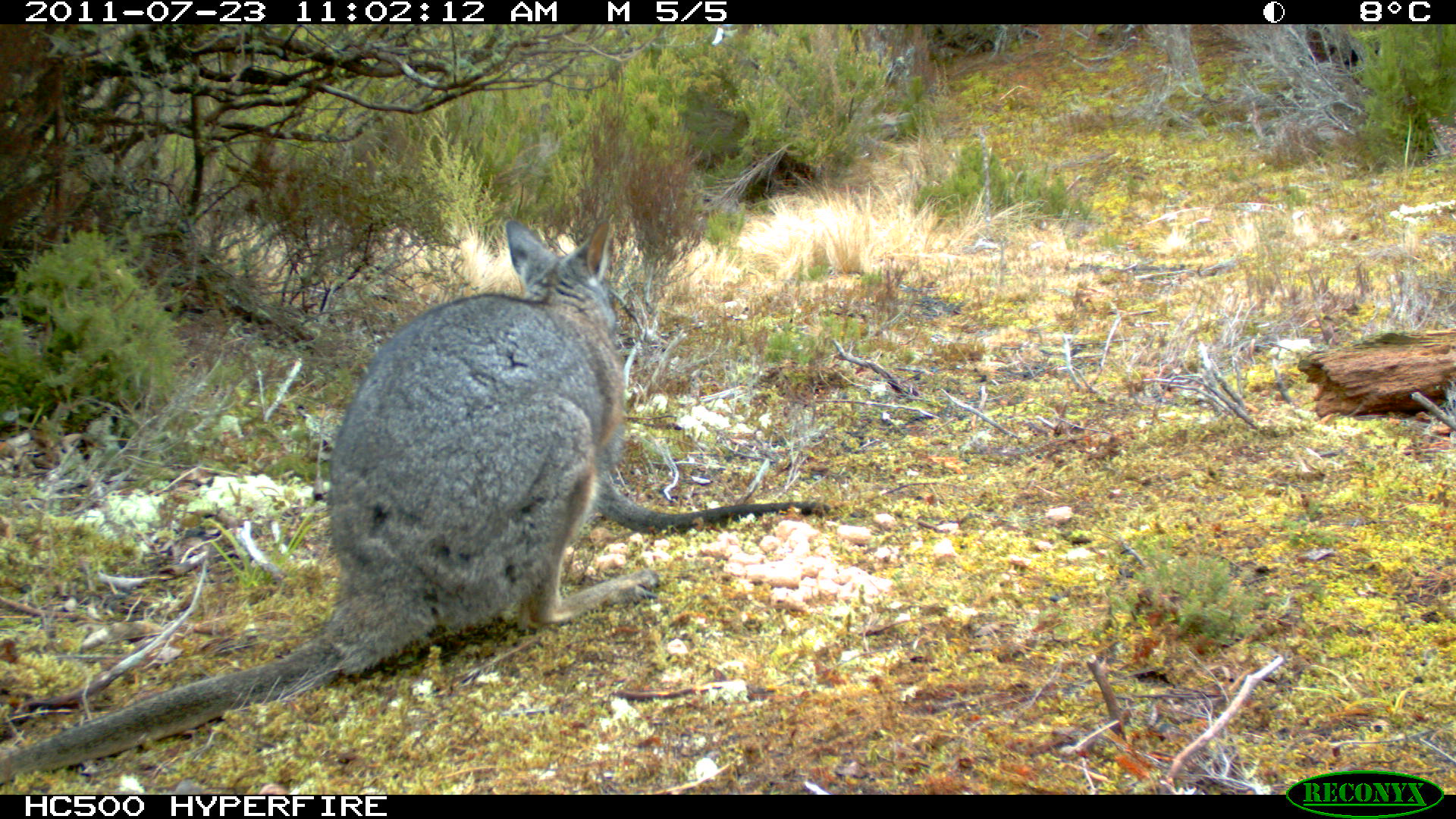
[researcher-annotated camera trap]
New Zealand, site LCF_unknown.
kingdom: Animalia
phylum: Chordata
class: Mammalia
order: Diprotodontia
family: Macropodidae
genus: Notamacropus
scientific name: Notamacropus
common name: wallaby